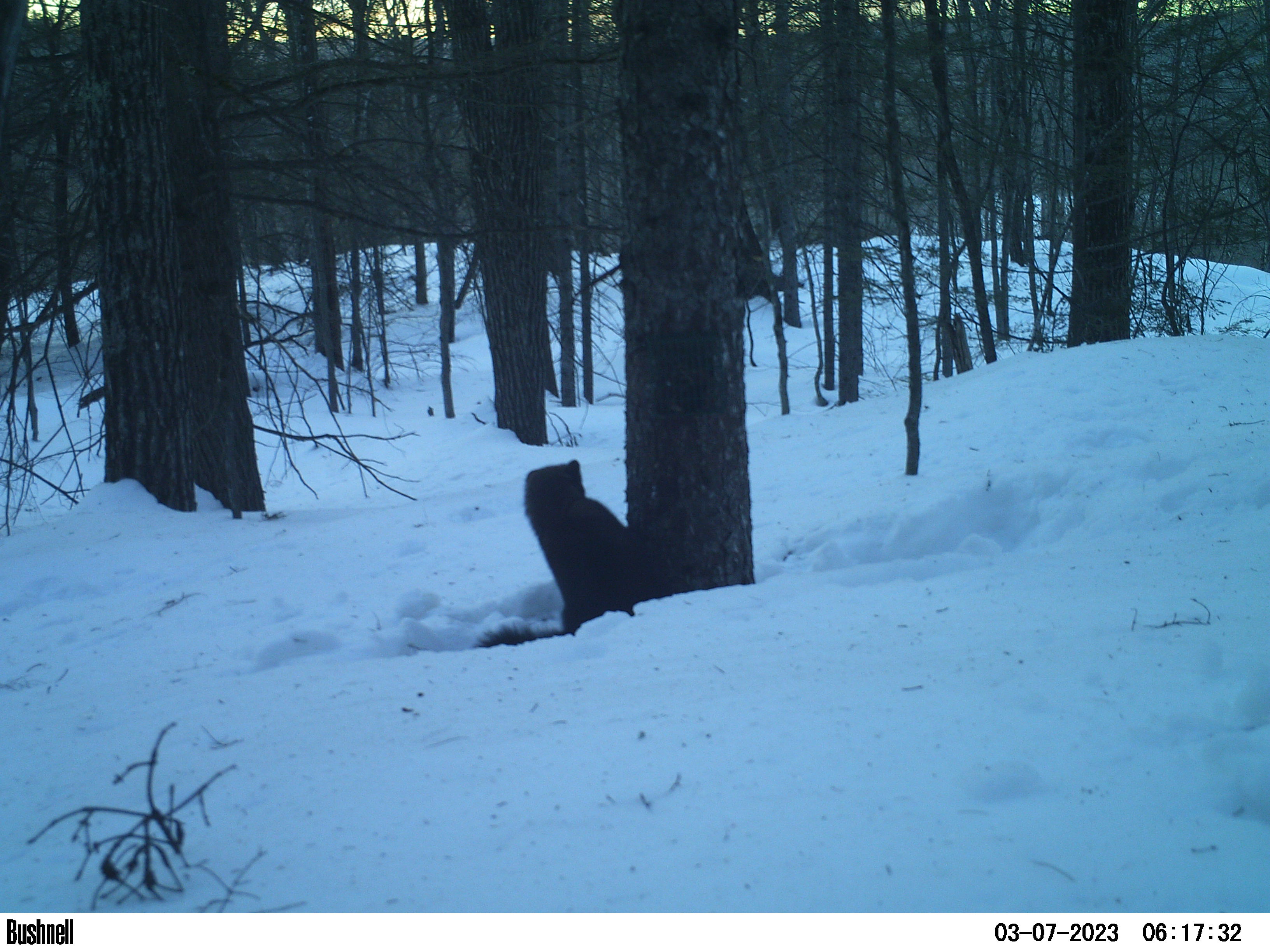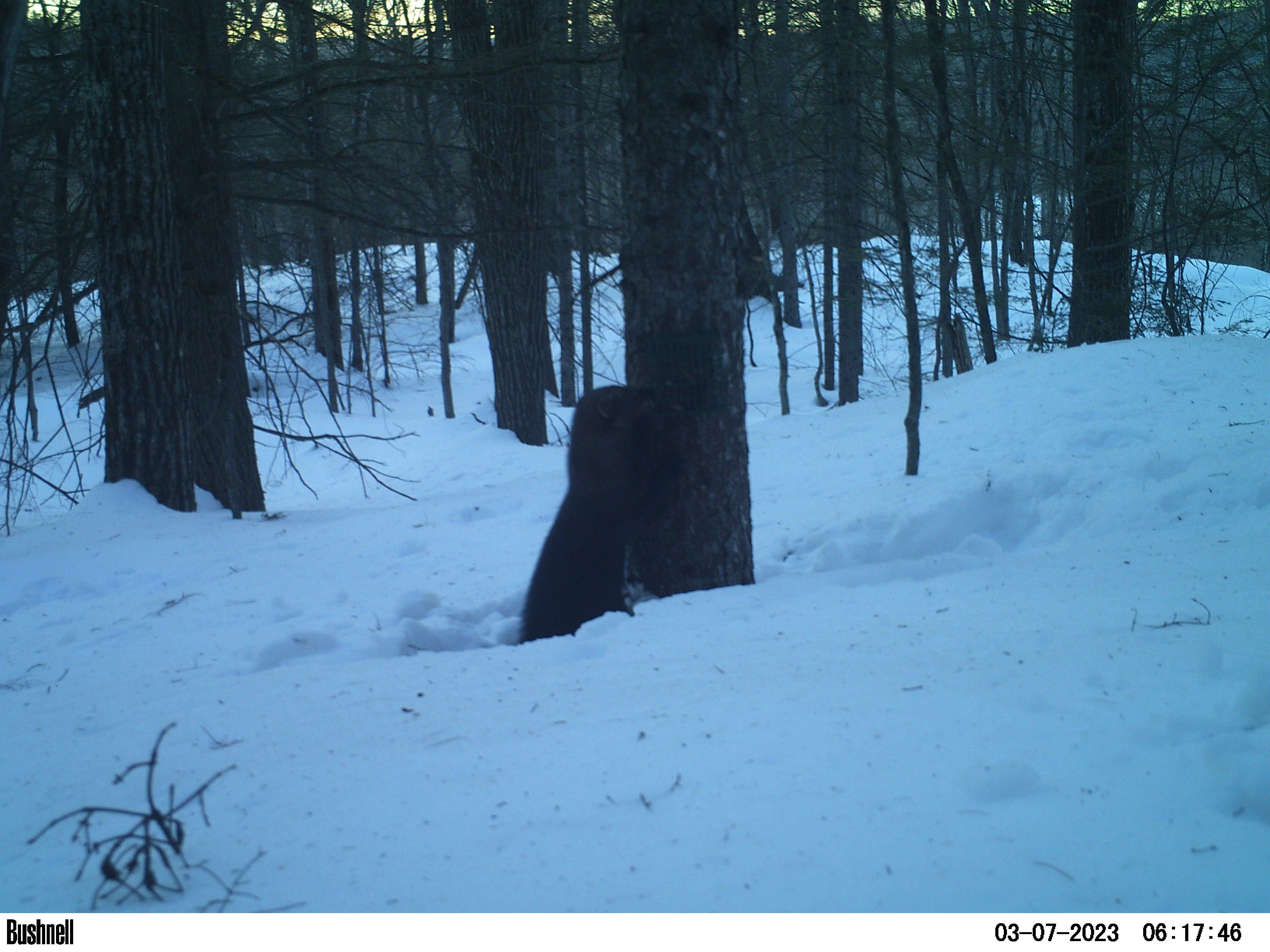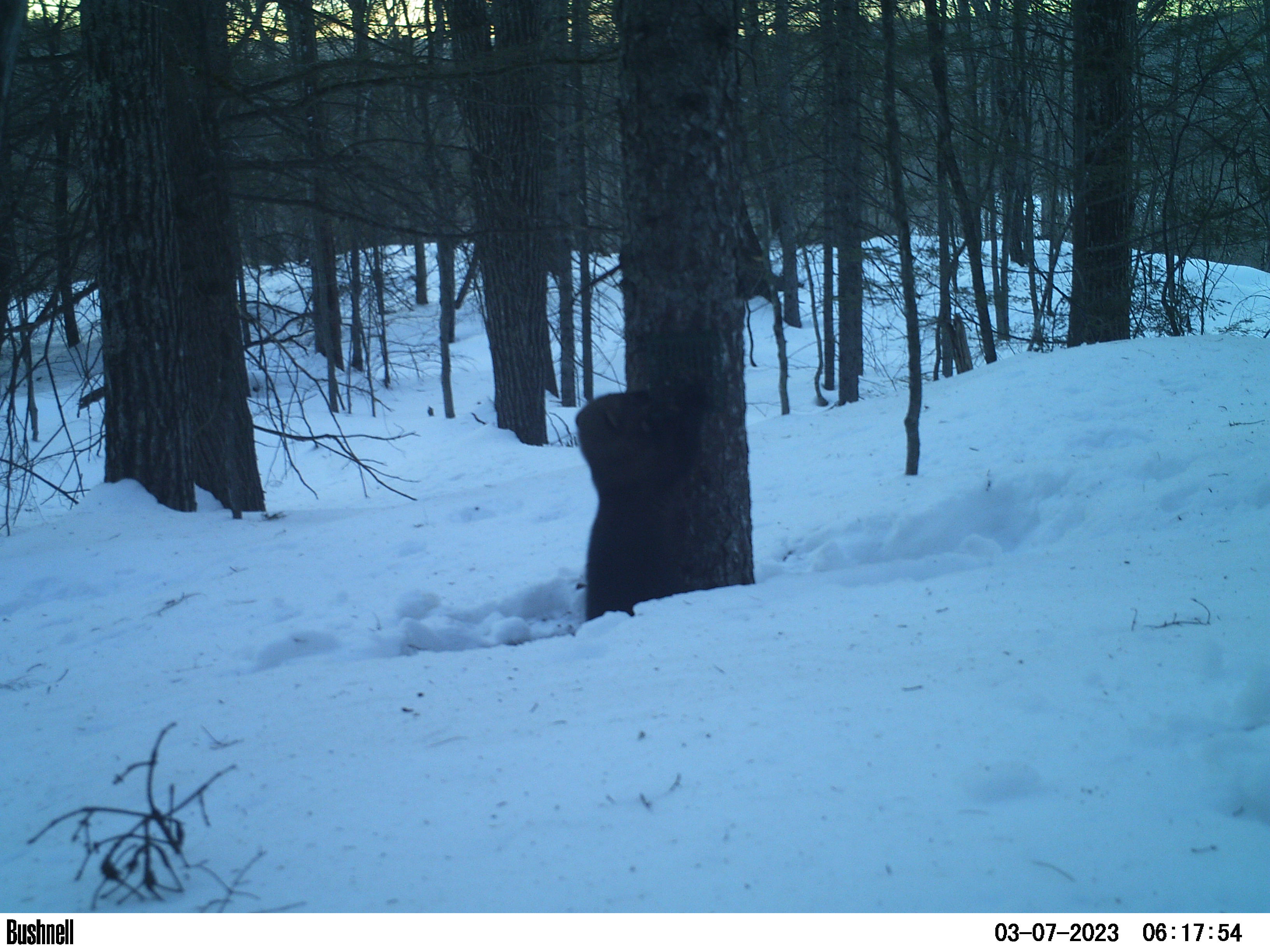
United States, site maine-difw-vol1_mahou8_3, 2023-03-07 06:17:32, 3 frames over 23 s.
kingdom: Animalia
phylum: Chordata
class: Mammalia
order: Carnivora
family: Mustelidae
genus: Pekania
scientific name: Pekania pennanti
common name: fisher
Fisher (Pekania pennanti).